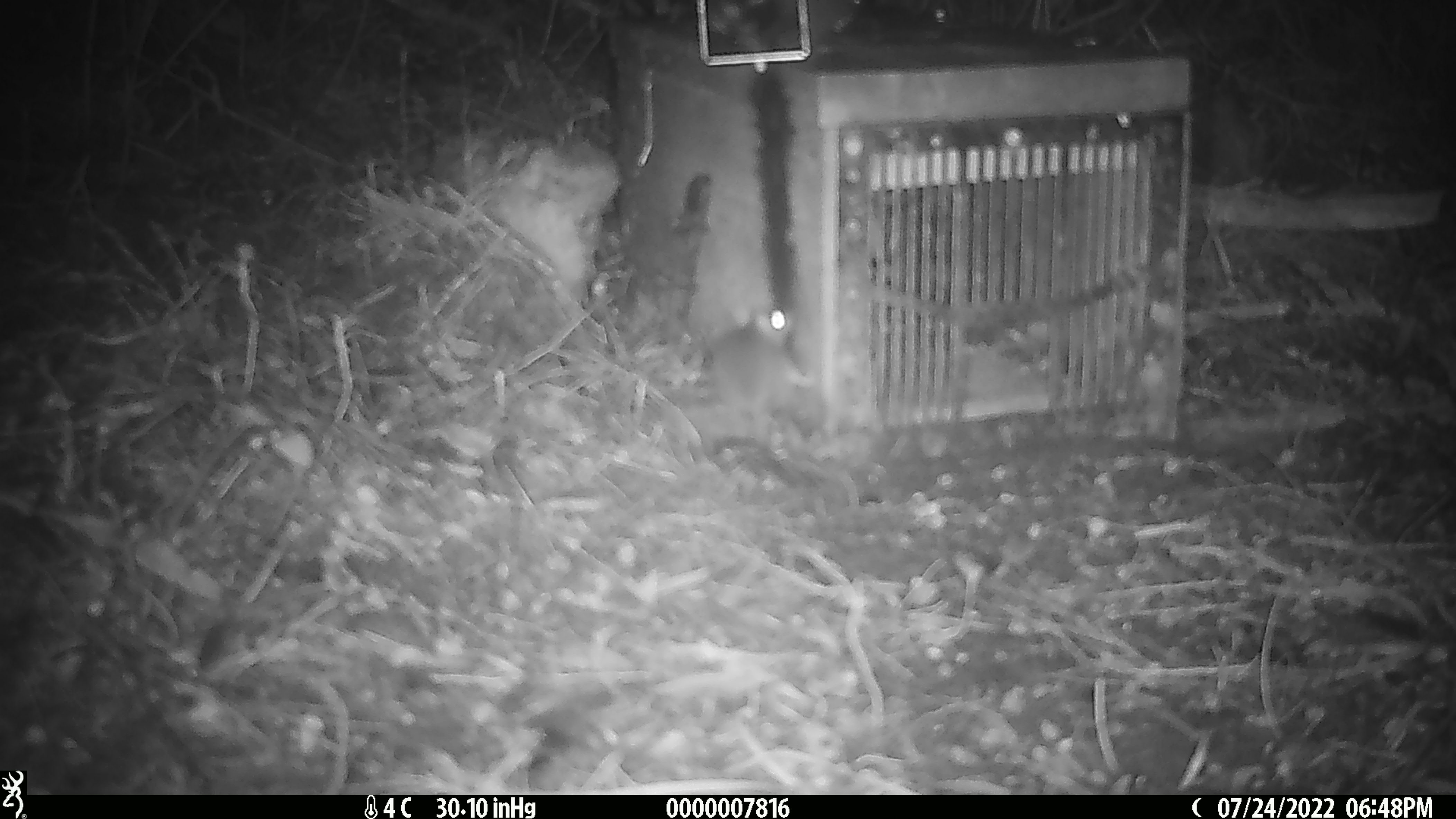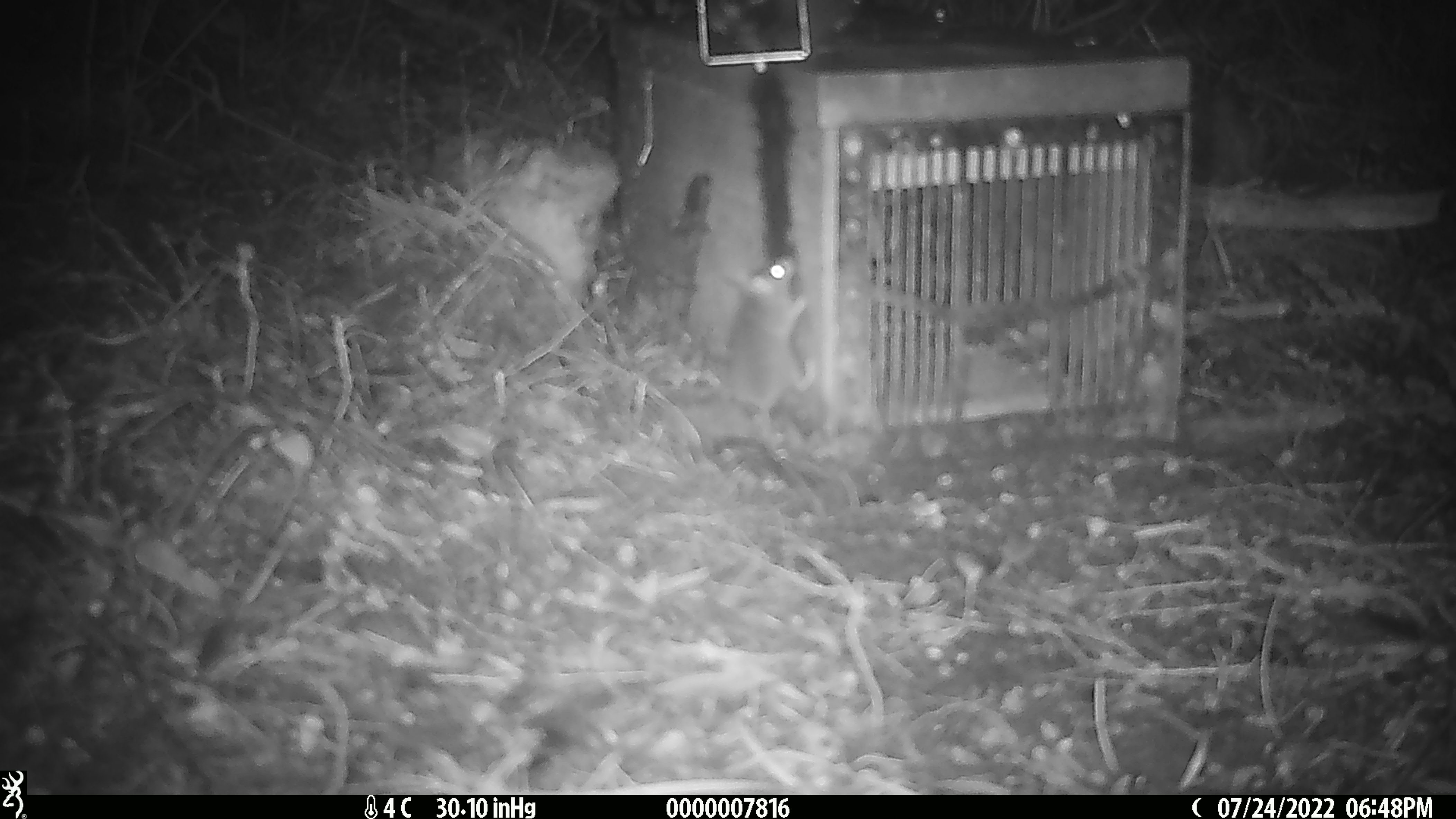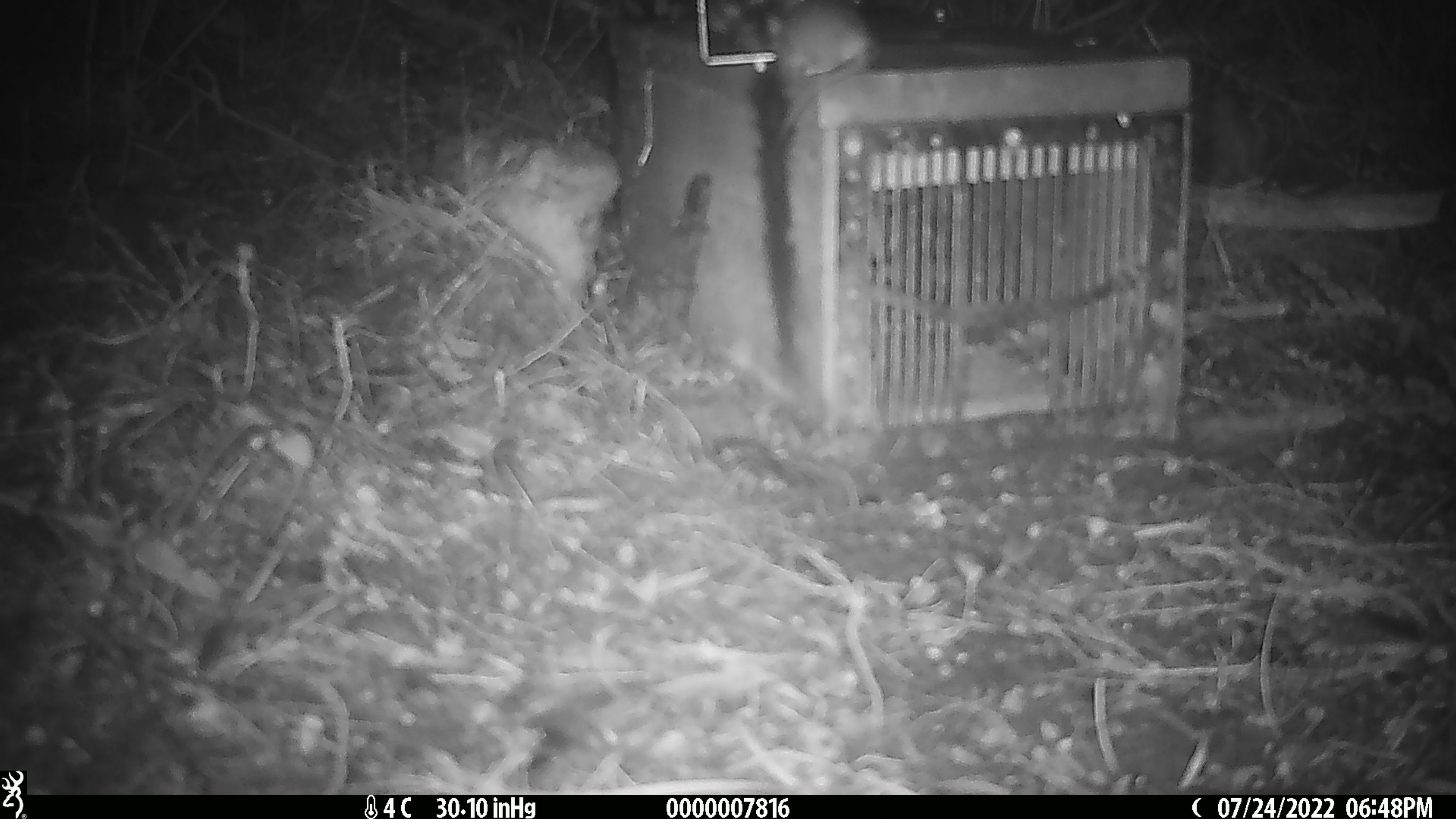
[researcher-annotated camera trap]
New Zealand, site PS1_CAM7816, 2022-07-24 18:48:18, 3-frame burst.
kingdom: Animalia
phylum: Chordata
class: Mammalia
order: Rodentia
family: Muridae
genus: Mus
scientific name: Mus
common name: mouse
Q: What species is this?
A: Mouse (Mus).